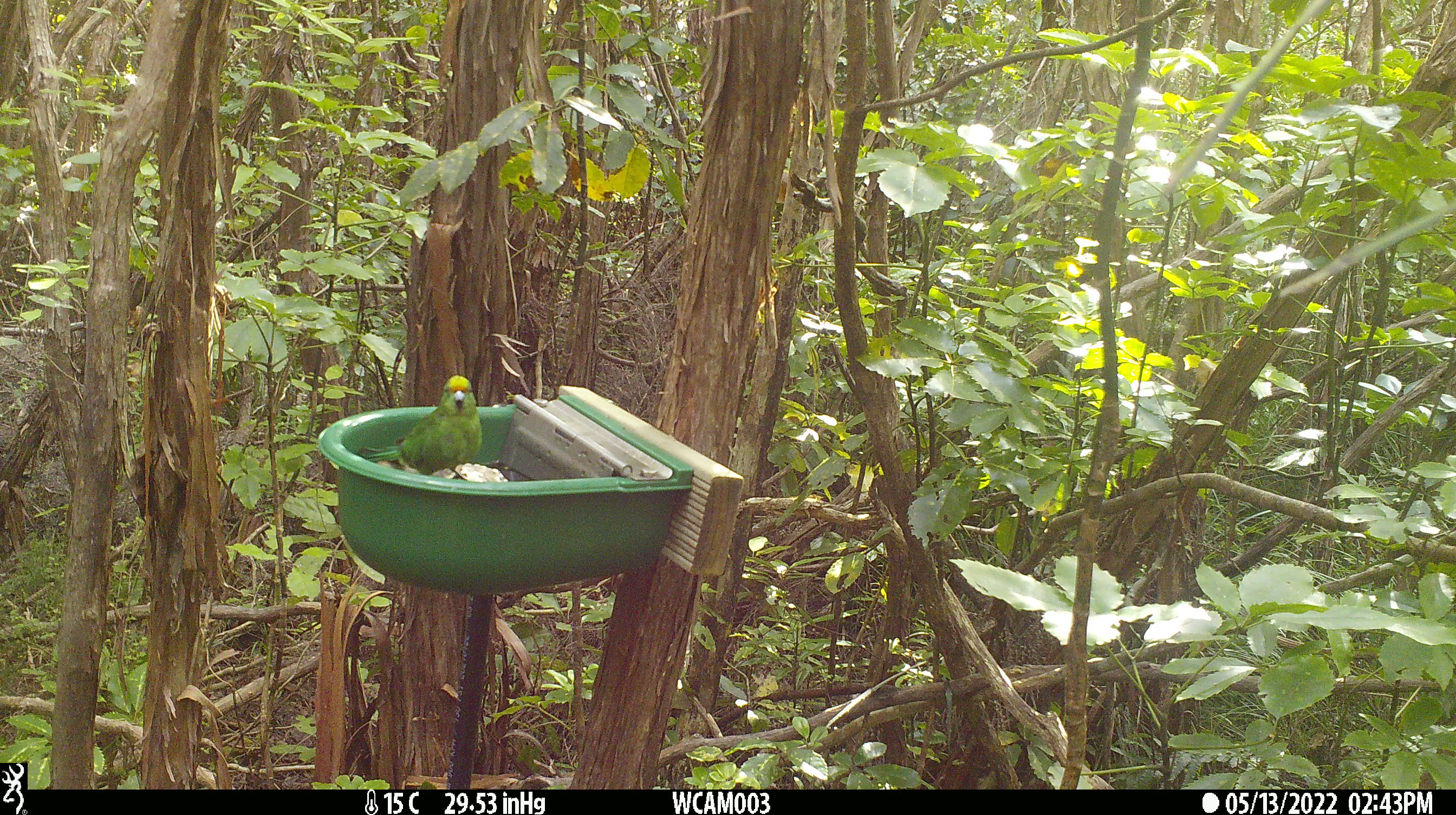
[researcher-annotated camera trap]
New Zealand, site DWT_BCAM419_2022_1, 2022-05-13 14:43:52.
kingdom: Animalia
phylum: Chordata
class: Aves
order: Psittaciformes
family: Psittaculidae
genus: Cyanoramphus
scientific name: Cyanoramphus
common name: parakeet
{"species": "parakeet (Cyanoramphus)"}